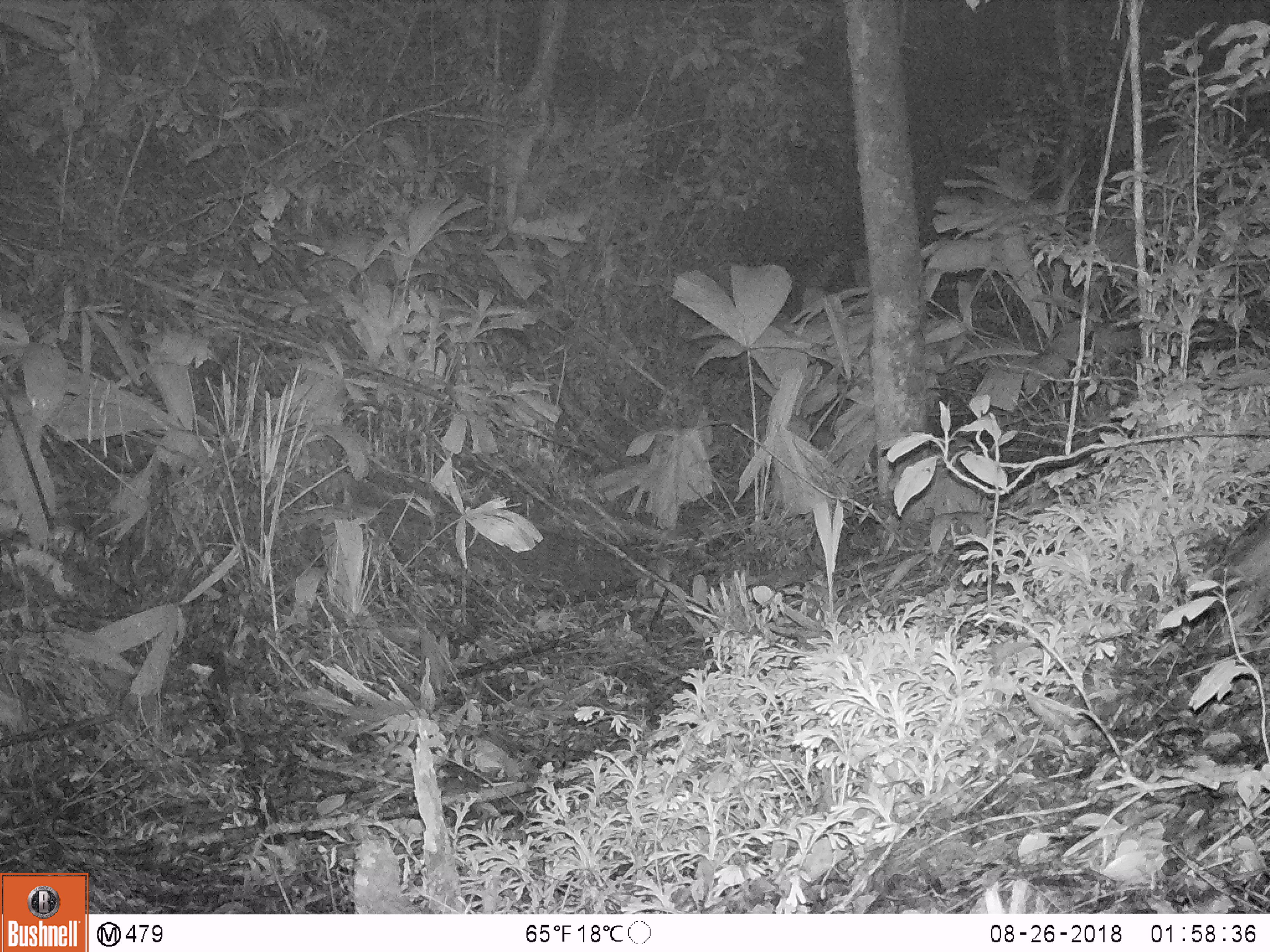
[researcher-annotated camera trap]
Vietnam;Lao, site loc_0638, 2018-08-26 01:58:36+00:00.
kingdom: Animalia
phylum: Chordata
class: Mammalia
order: Rodentia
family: Muridae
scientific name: Muridae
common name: old-world mice and rats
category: unidentified murid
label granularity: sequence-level